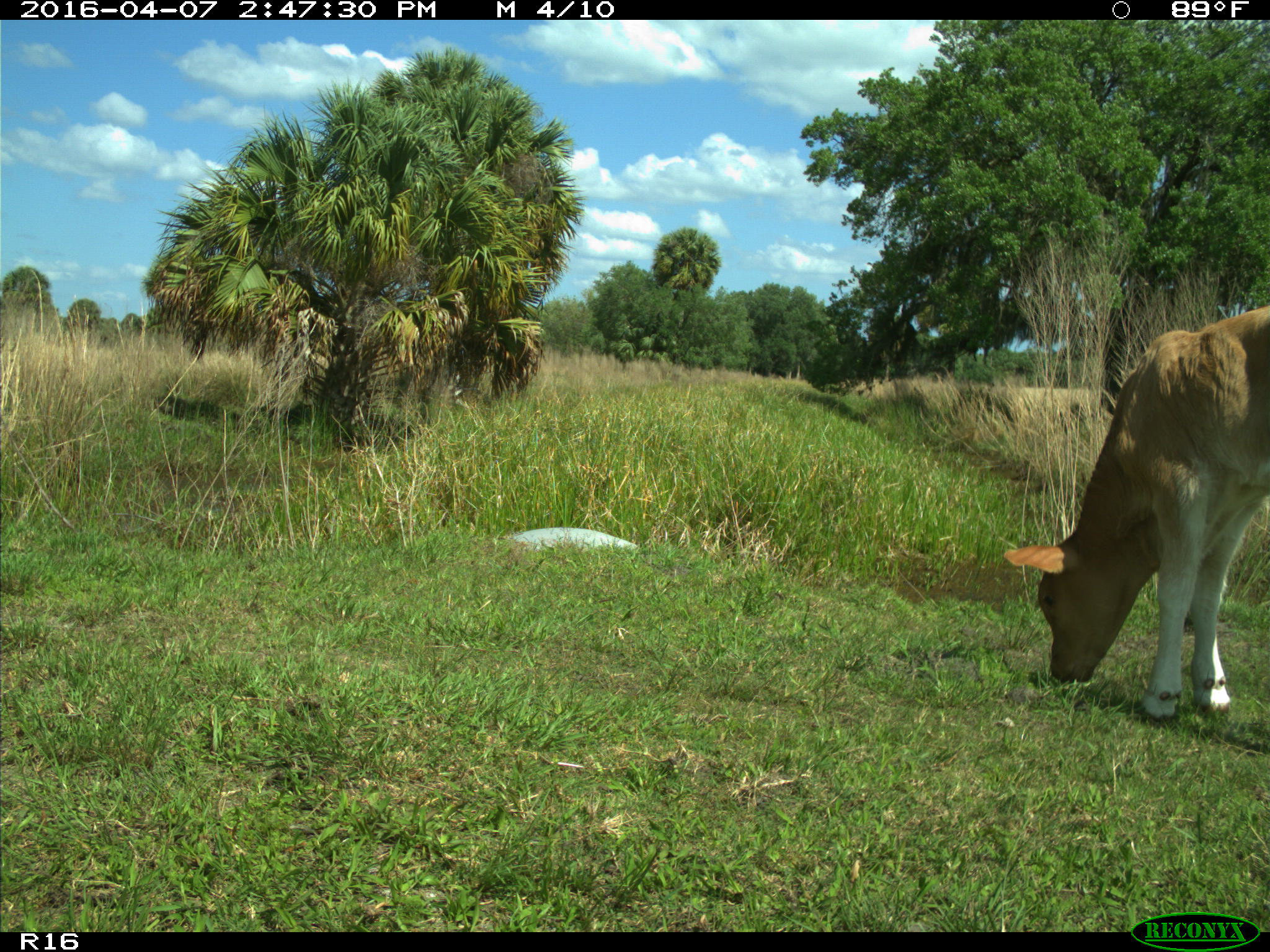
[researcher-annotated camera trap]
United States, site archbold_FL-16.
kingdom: Animalia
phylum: Chordata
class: Mammalia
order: Artiodactyla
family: Bovidae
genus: Bos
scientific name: Bos taurus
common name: domestic cow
Bos taurus (domestic cow).